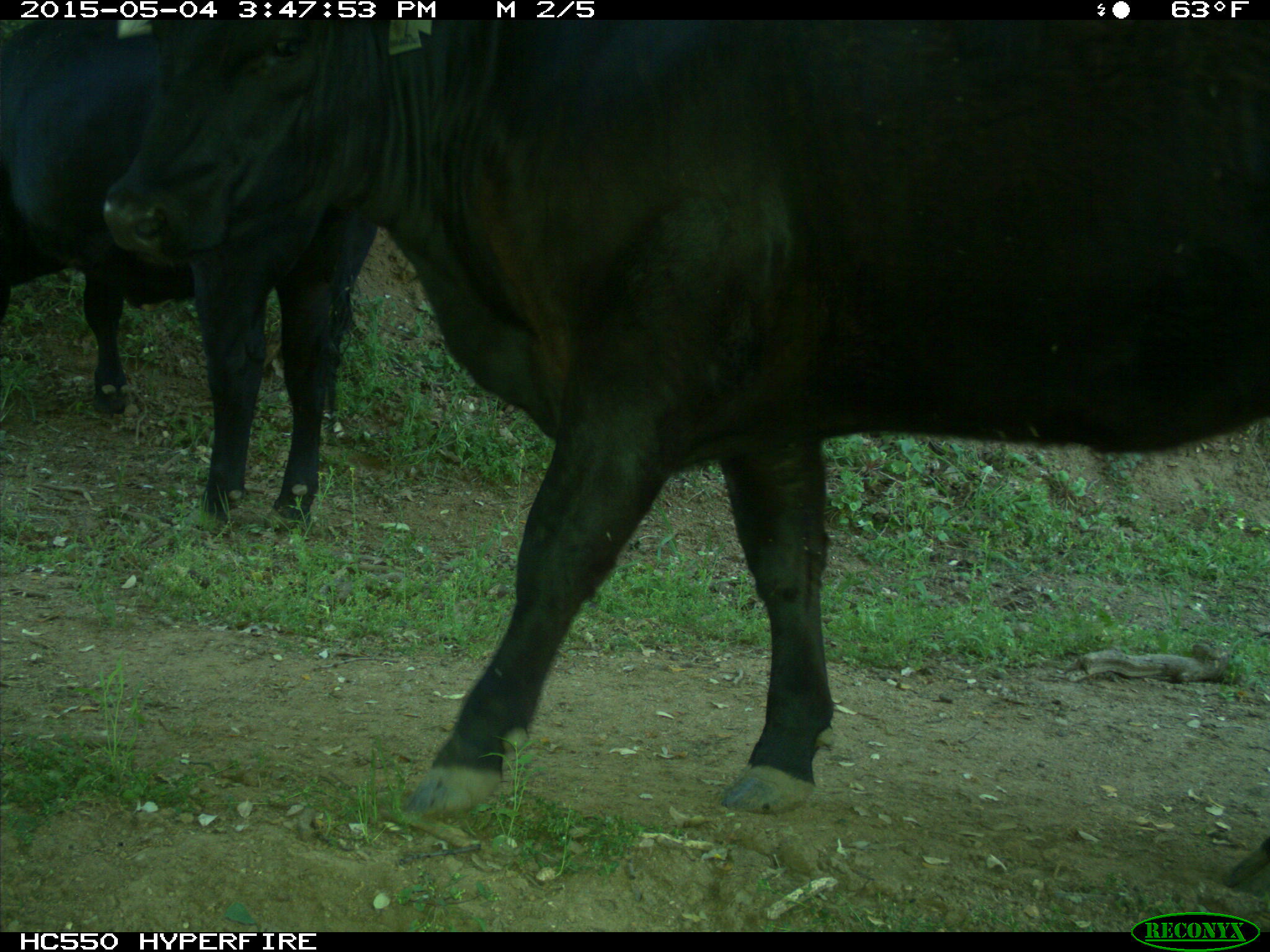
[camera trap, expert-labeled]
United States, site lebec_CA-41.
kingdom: Animalia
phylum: Chordata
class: Mammalia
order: Artiodactyla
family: Bovidae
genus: Bos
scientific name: Bos taurus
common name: domestic cow